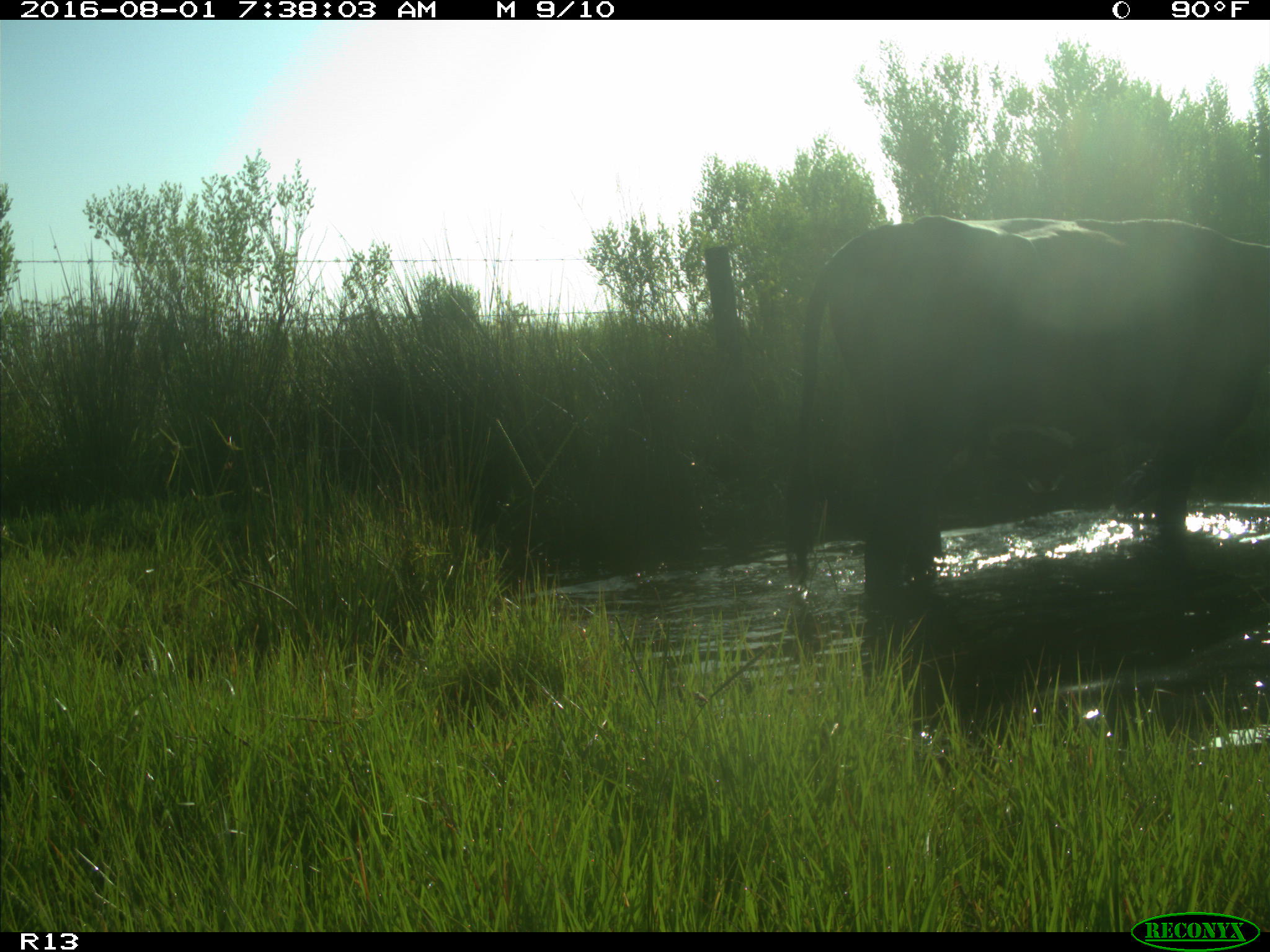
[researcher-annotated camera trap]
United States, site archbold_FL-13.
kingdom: Animalia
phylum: Chordata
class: Mammalia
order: Artiodactyla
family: Bovidae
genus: Bos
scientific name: Bos taurus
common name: domestic cow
Bos taurus (domestic cow).